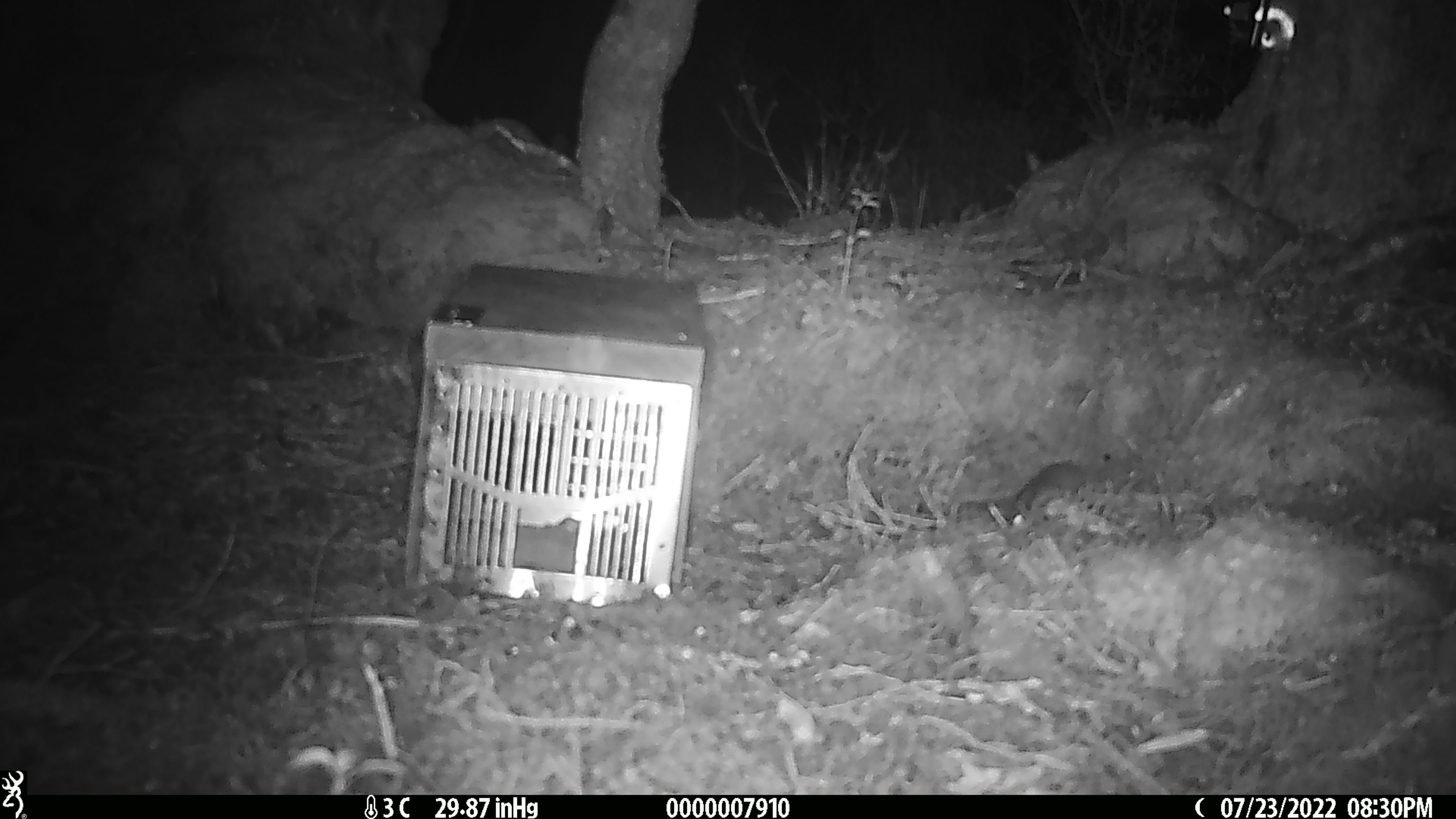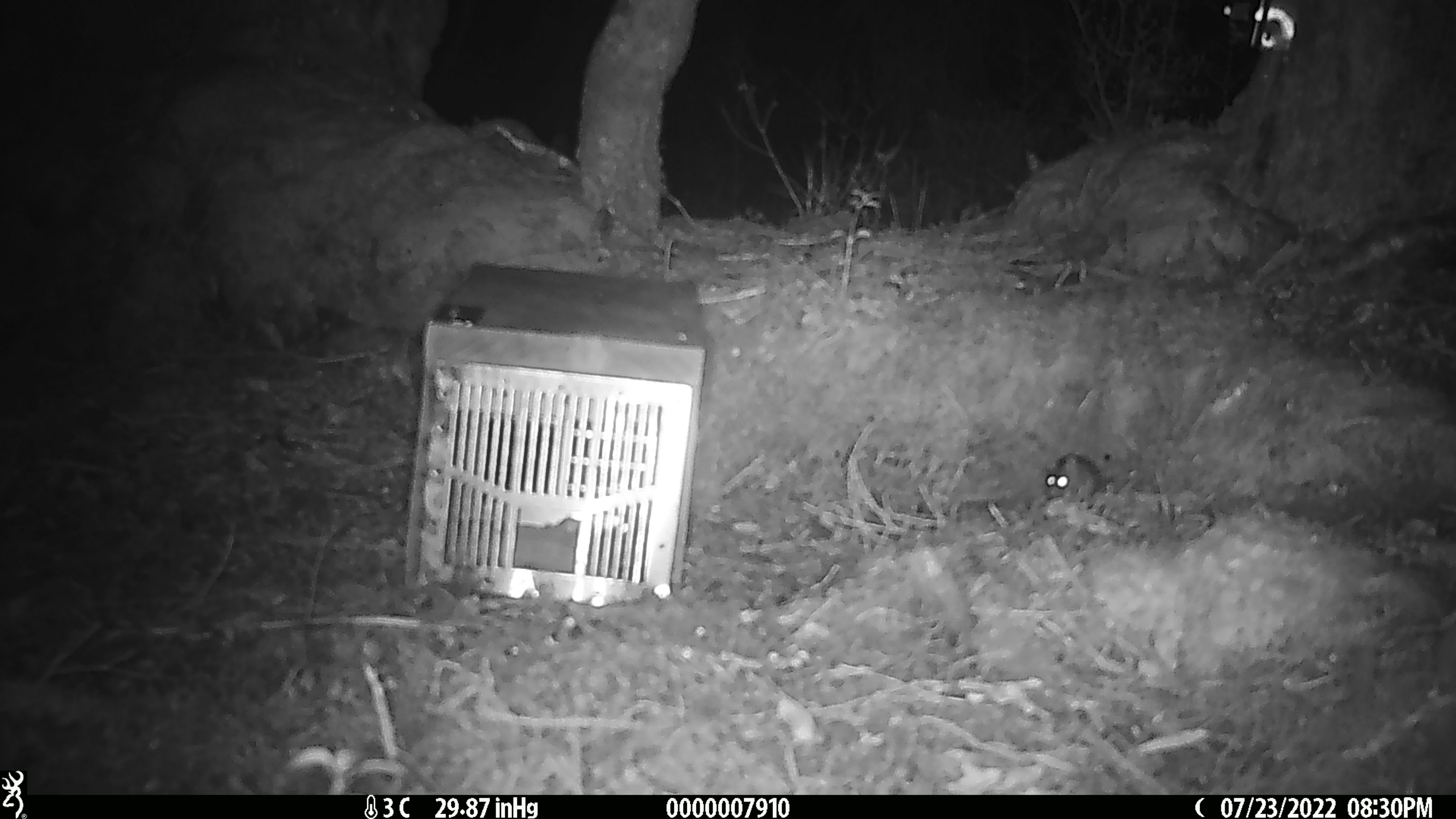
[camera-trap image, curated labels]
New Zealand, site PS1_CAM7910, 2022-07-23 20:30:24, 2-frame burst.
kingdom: Animalia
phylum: Chordata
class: Mammalia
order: Rodentia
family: Muridae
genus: Mus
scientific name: Mus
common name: mouse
Mouse (Mus).